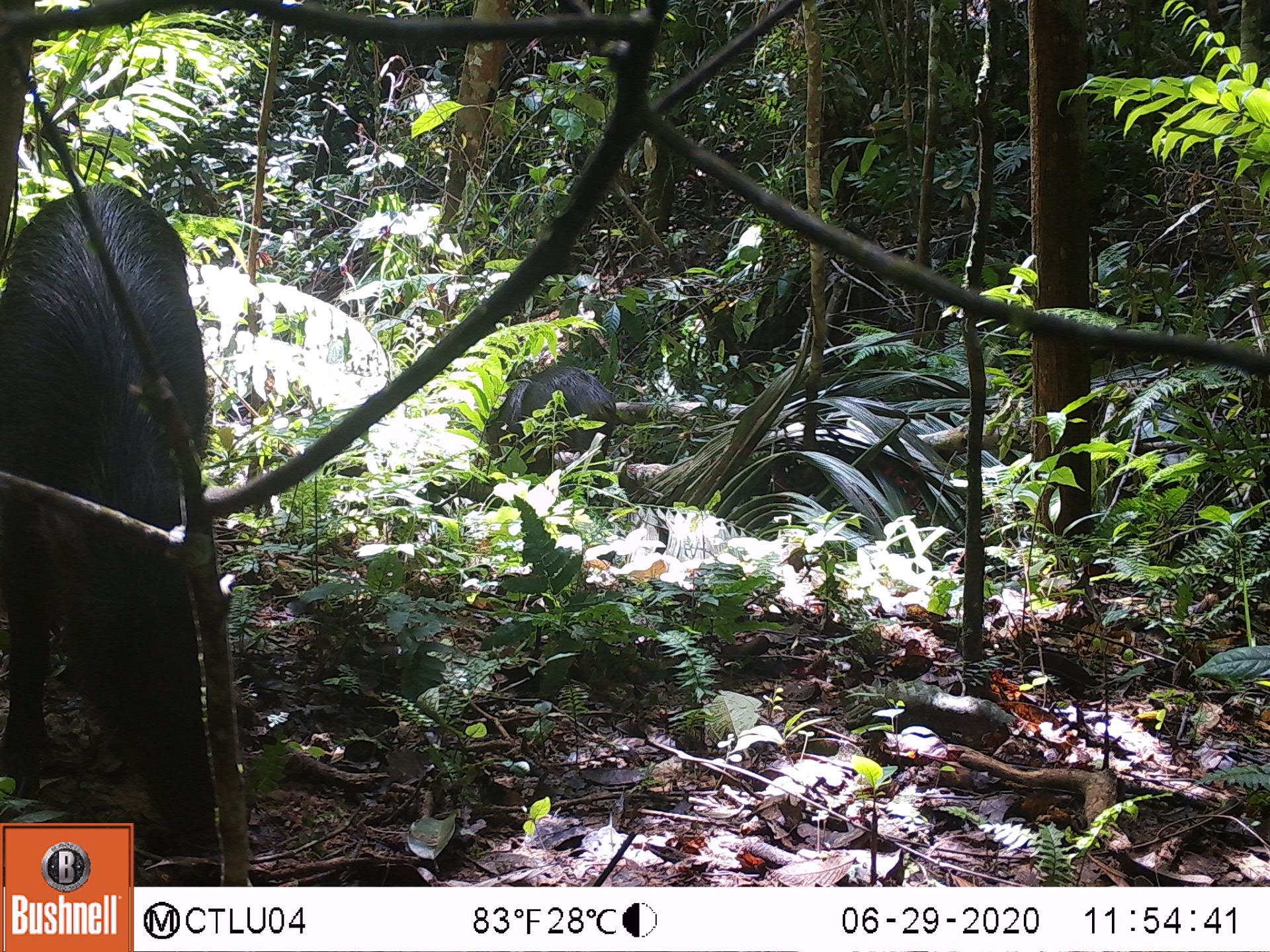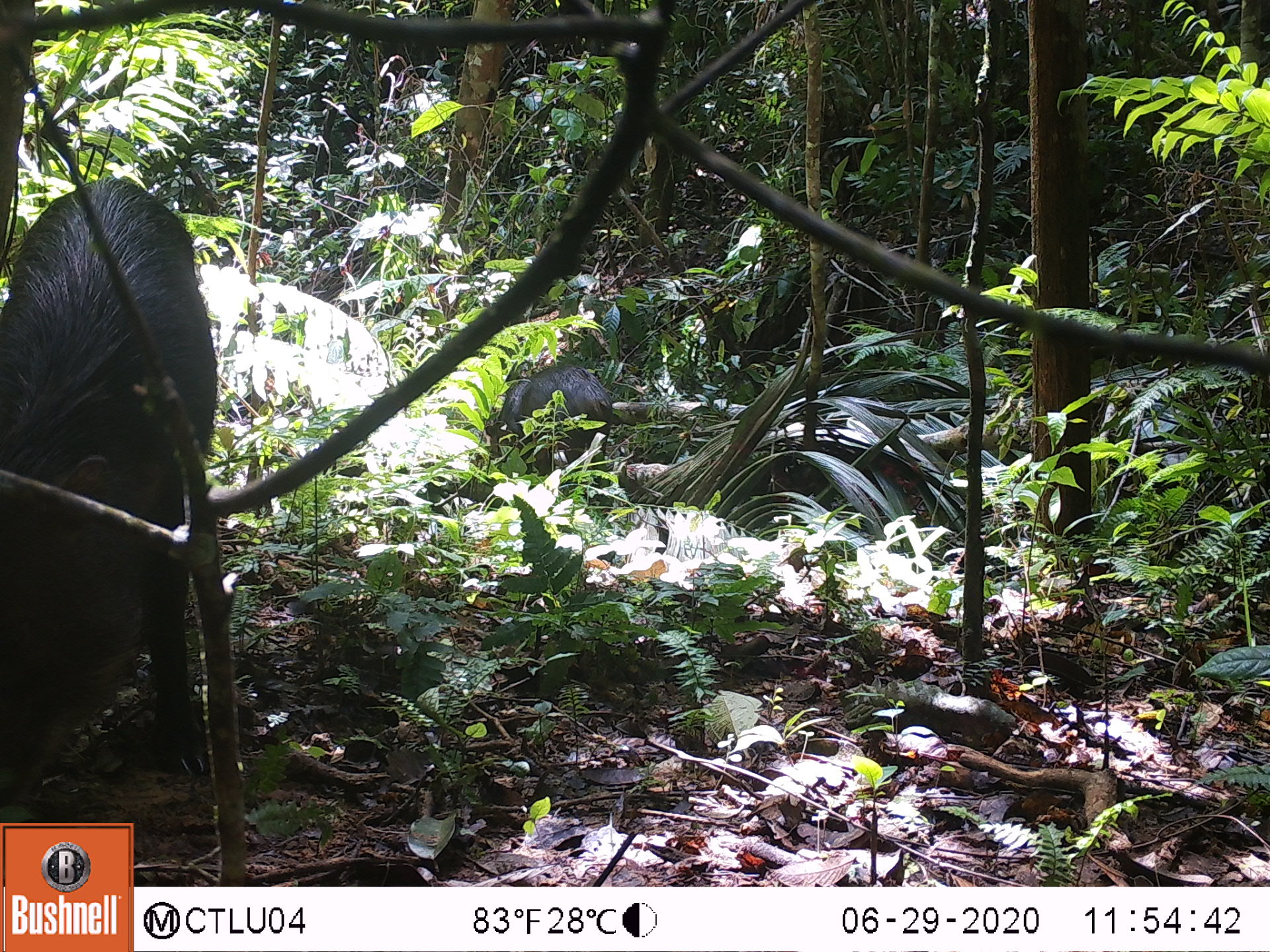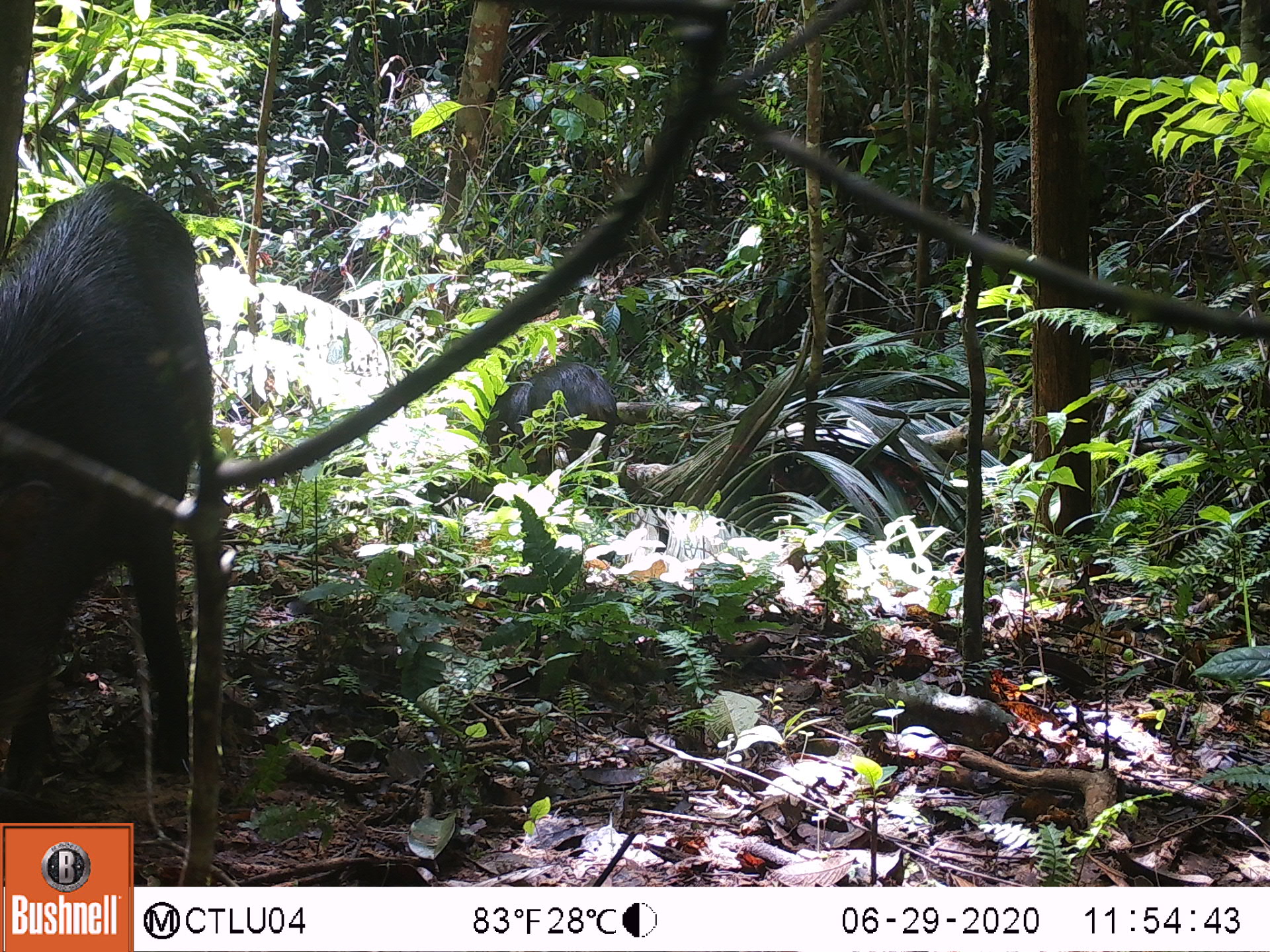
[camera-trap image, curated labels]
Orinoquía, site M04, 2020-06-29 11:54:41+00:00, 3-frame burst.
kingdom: Animalia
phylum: Chordata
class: Mammalia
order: Artiodactyla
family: Tayassuidae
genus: Tayassu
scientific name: Tayassu pecari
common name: white-lipped peccary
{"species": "white-lipped peccary (Tayassu pecari)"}